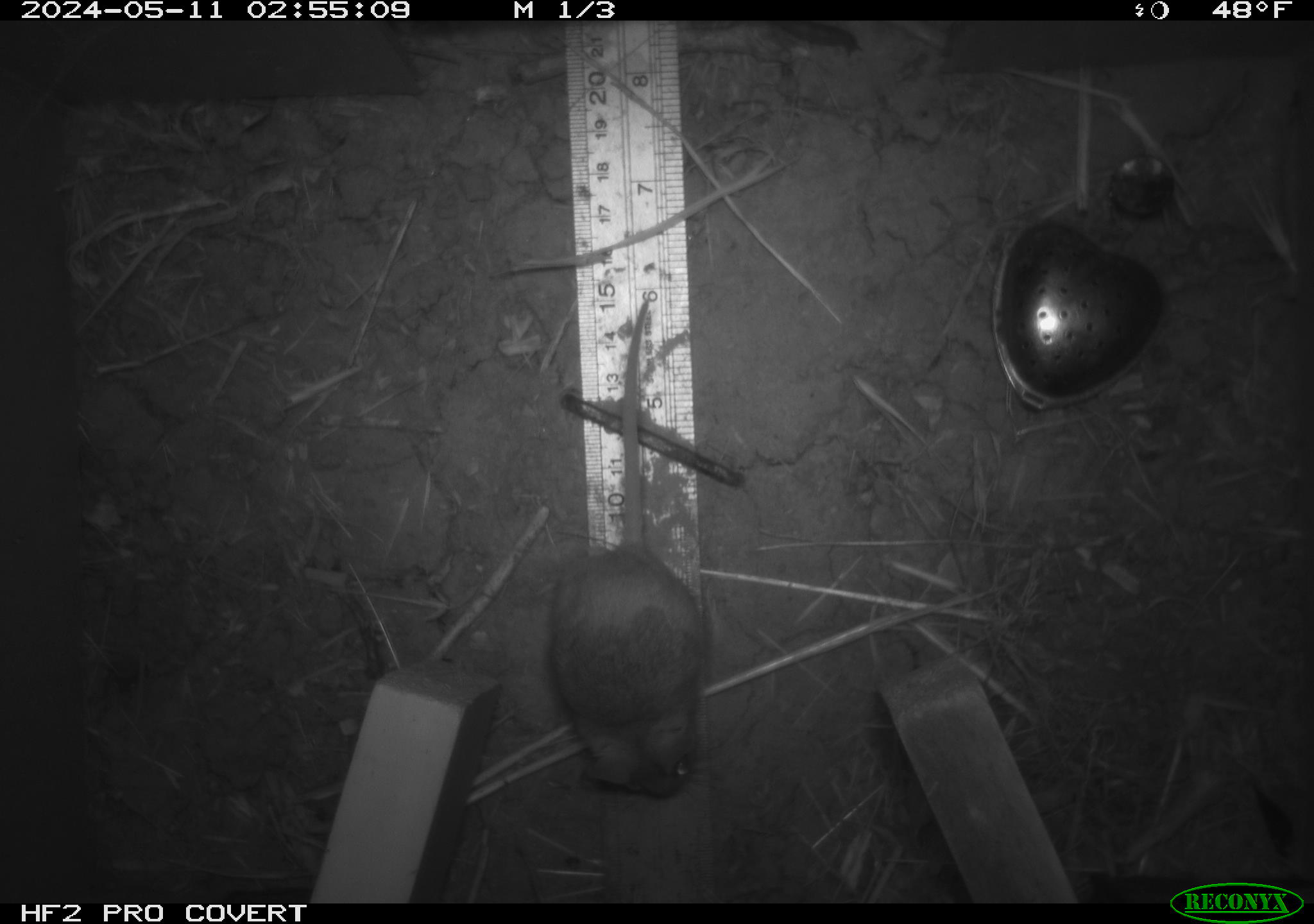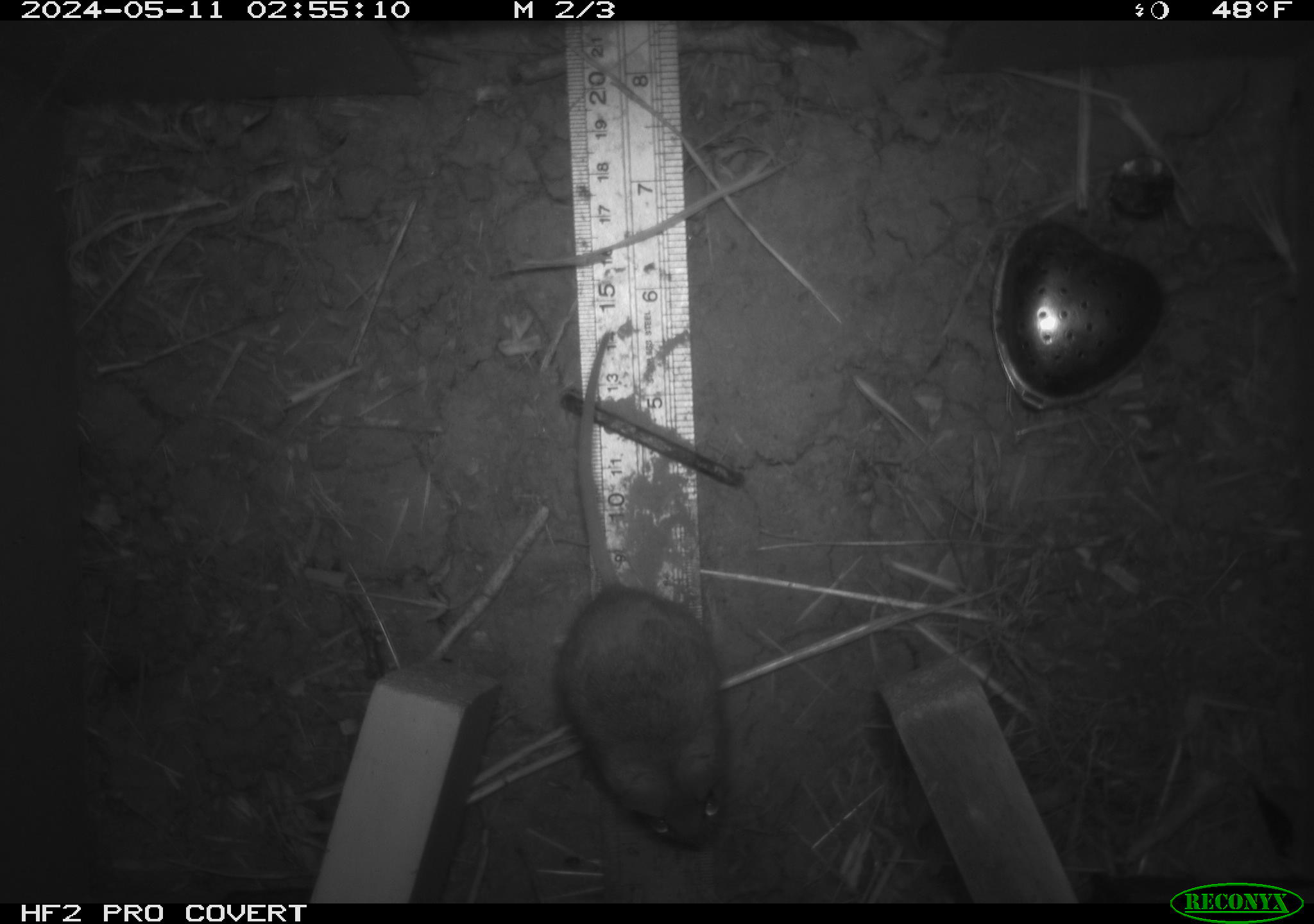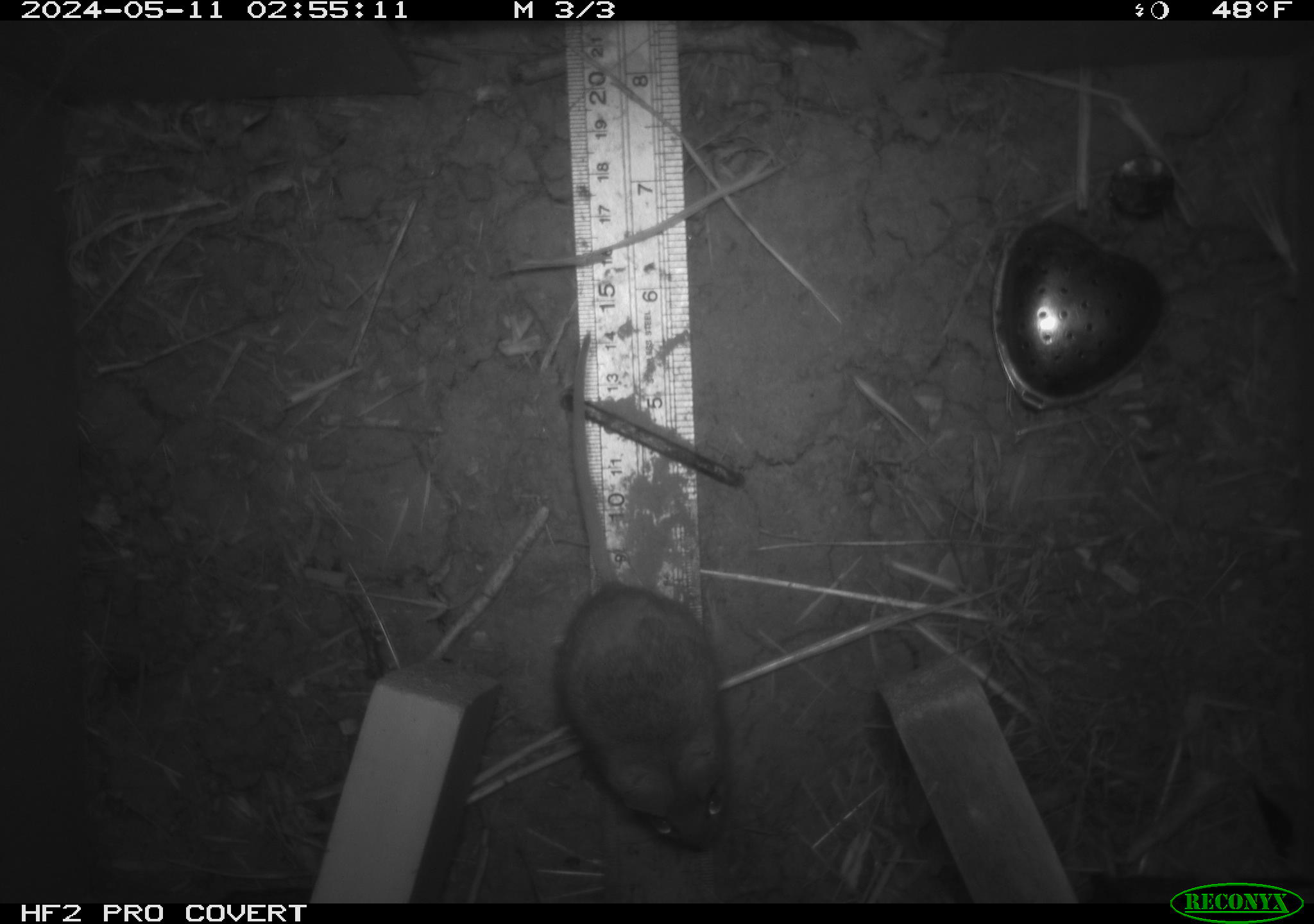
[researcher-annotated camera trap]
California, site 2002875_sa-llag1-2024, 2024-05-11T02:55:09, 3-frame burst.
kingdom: Animalia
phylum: Chordata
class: Mammalia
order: Rodentia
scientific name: Rodentia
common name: mouse species